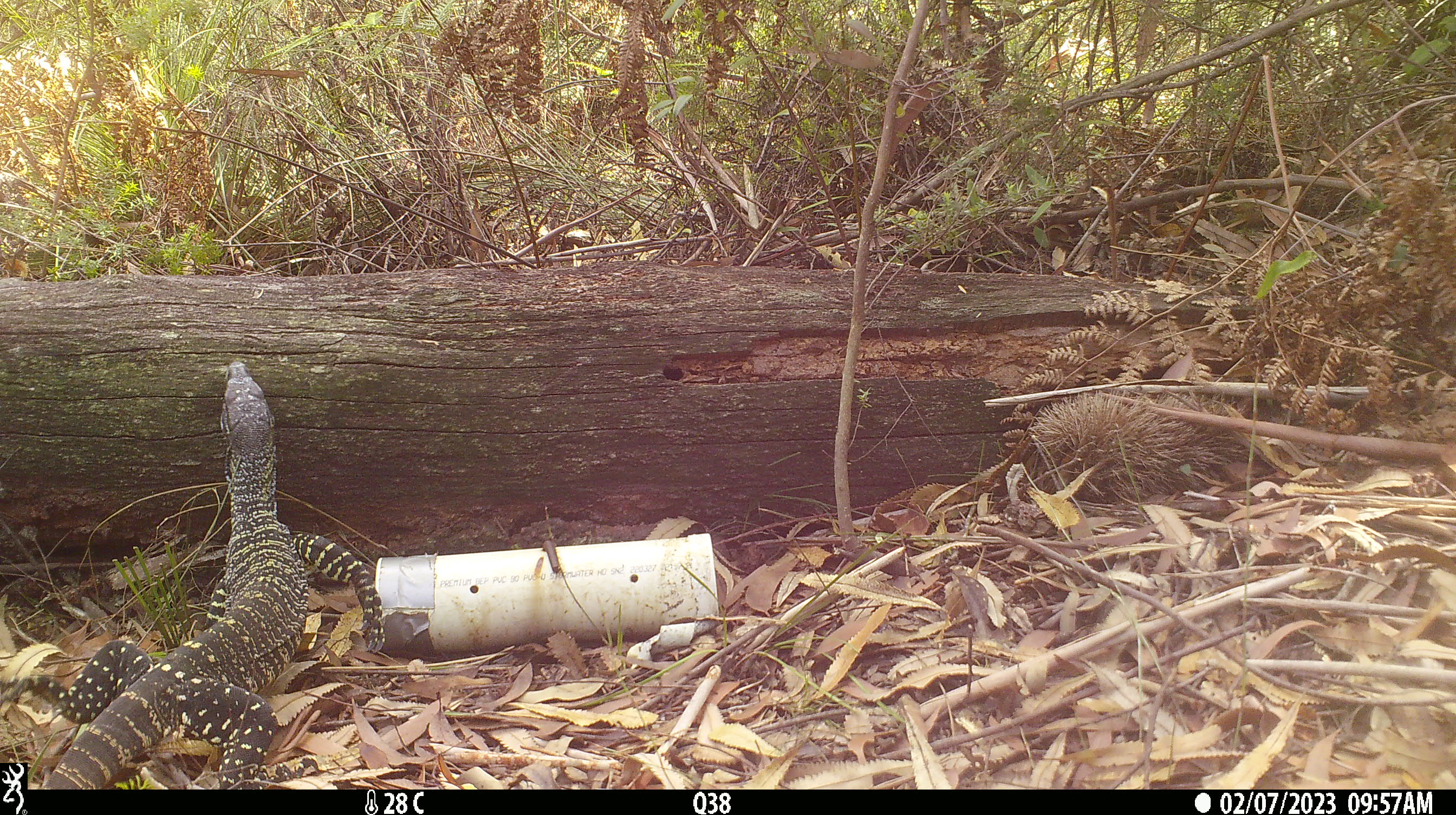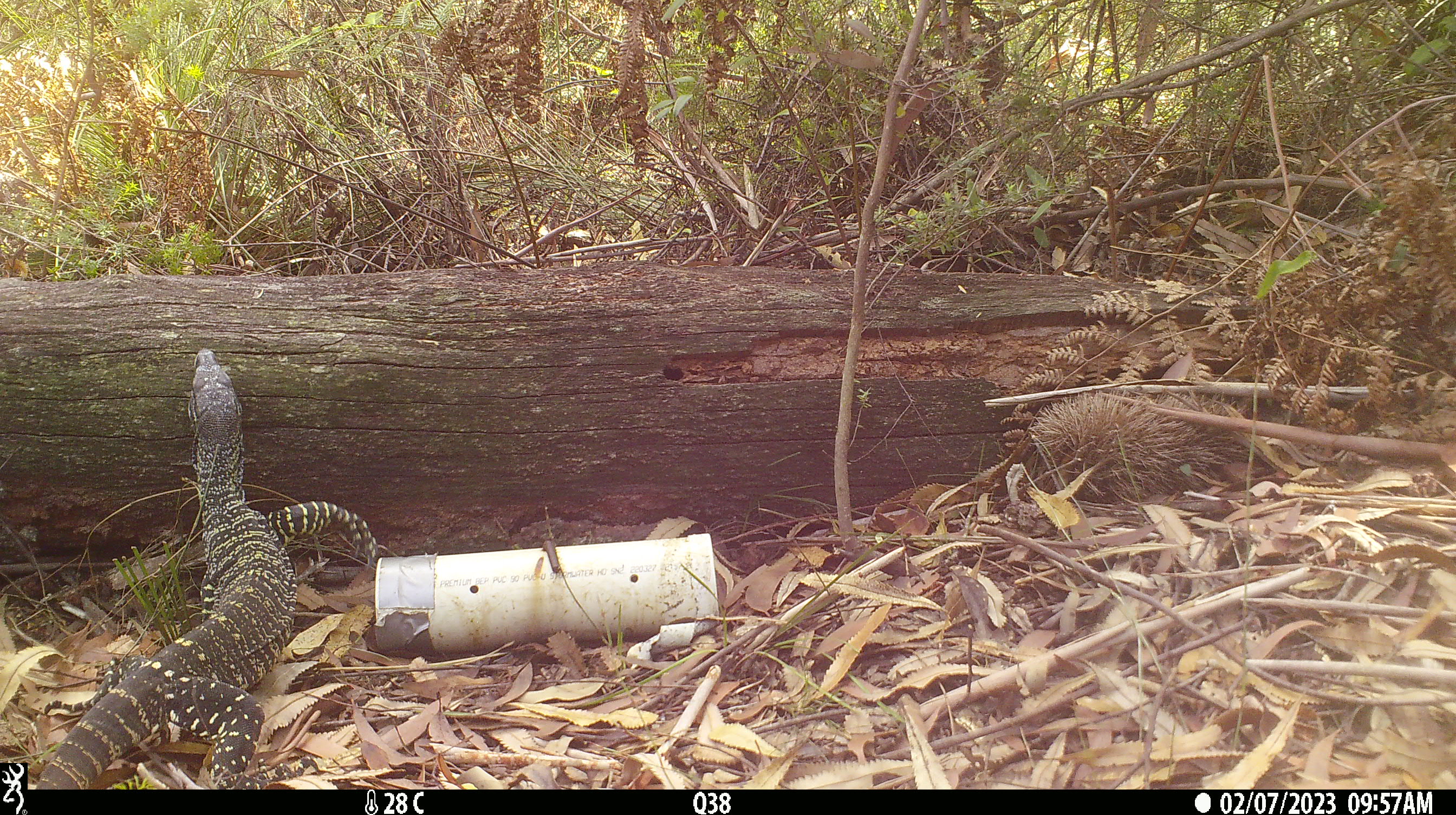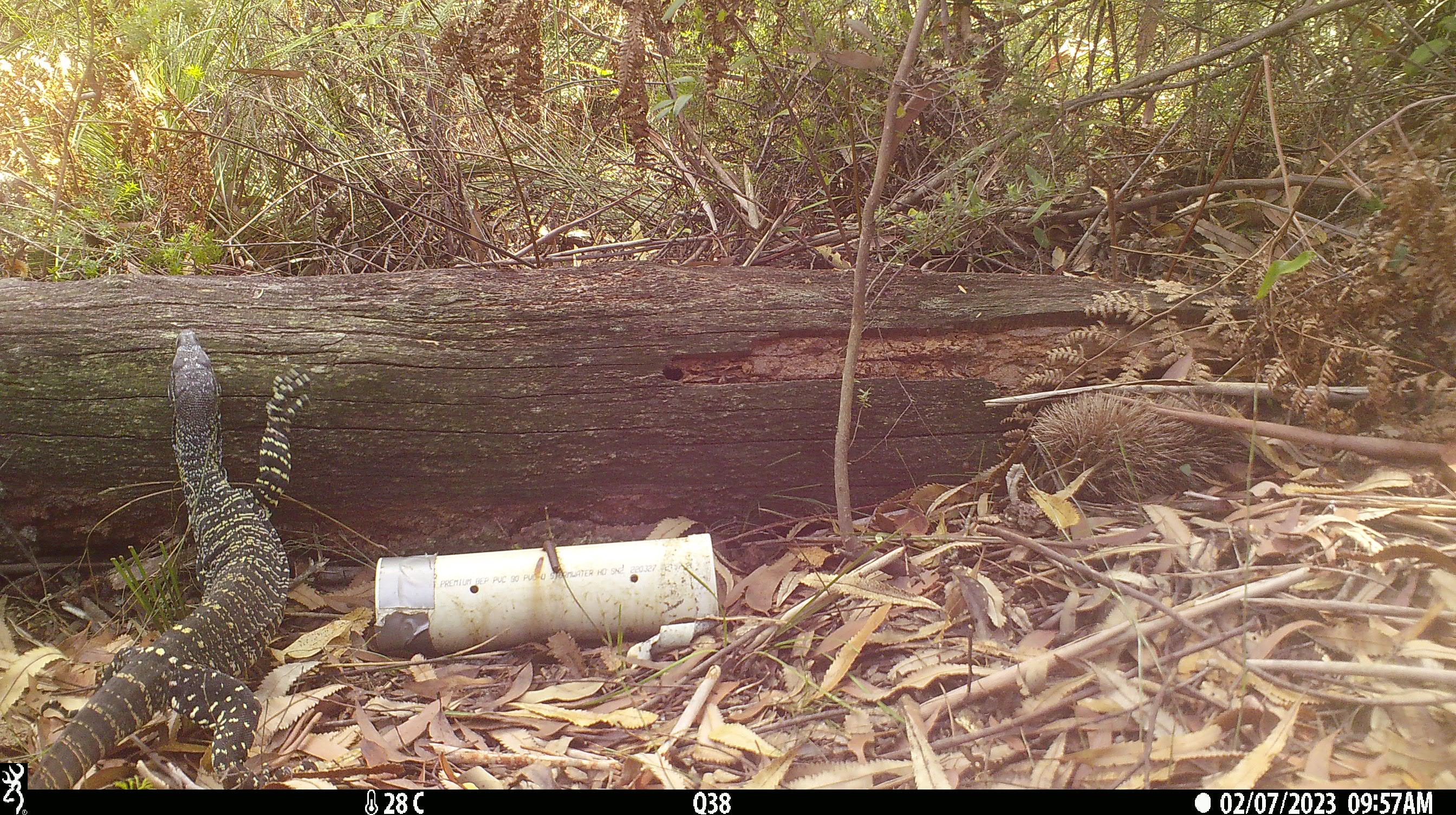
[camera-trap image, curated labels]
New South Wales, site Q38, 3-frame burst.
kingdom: Animalia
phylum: Chordata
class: Reptilia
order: Squamata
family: Varanidae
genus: Varanus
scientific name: Varanus varius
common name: lace monitor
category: goanna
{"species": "goanna (lace monitor) (Varanus varius)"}